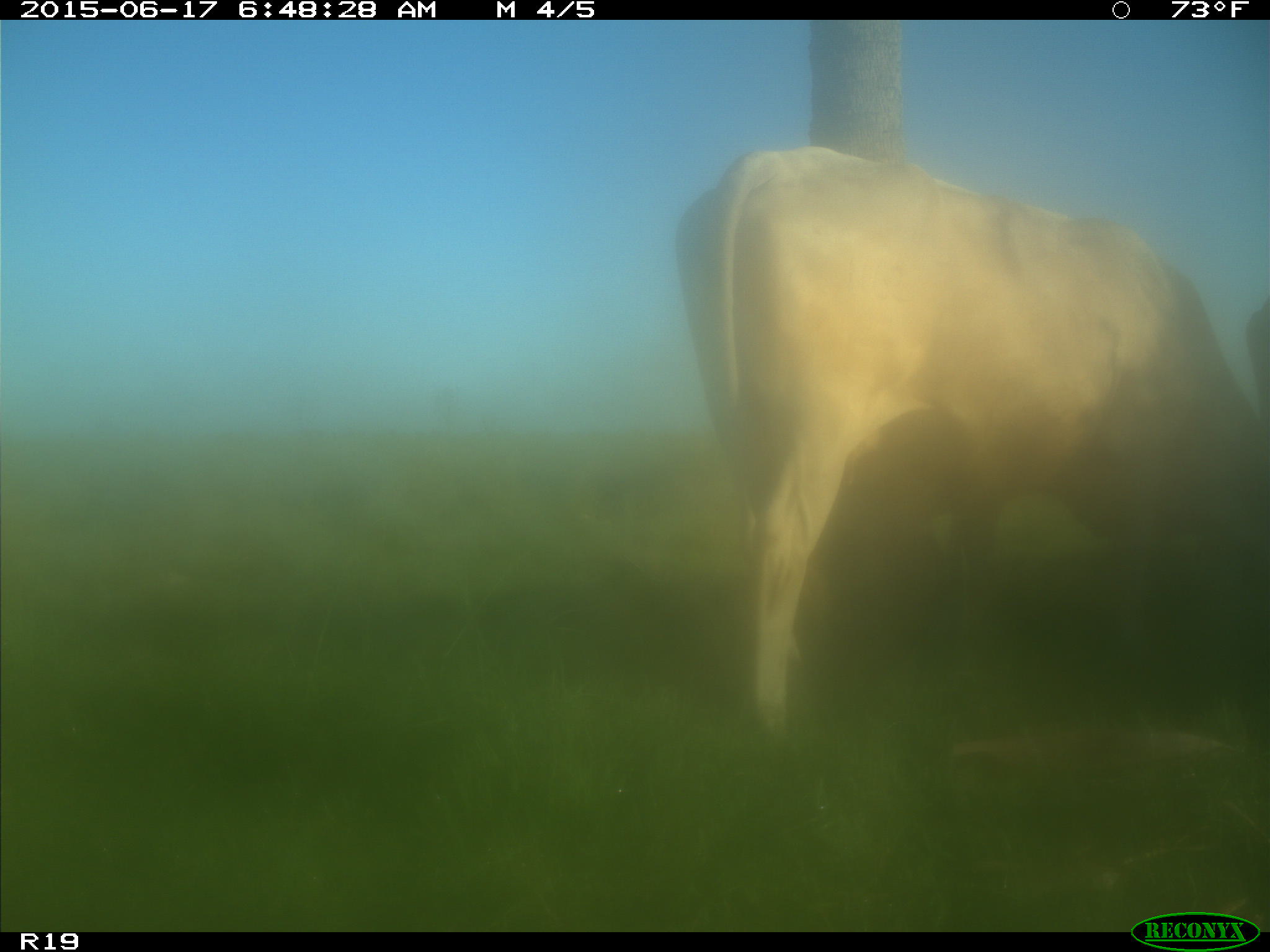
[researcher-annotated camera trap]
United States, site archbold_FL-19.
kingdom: Animalia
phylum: Chordata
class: Mammalia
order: Artiodactyla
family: Bovidae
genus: Bos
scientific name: Bos taurus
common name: domestic cow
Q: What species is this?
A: Bos taurus (domestic cow).